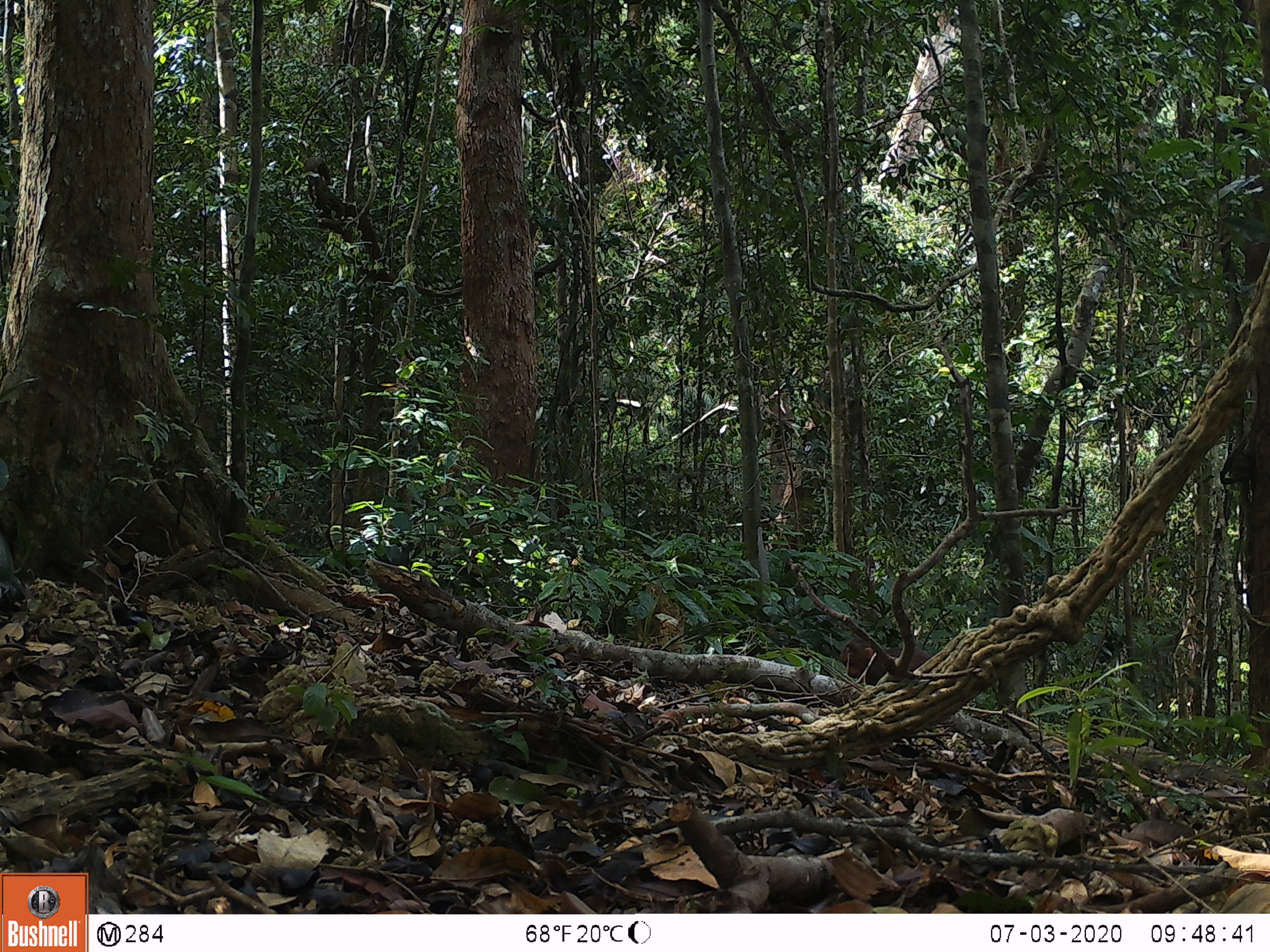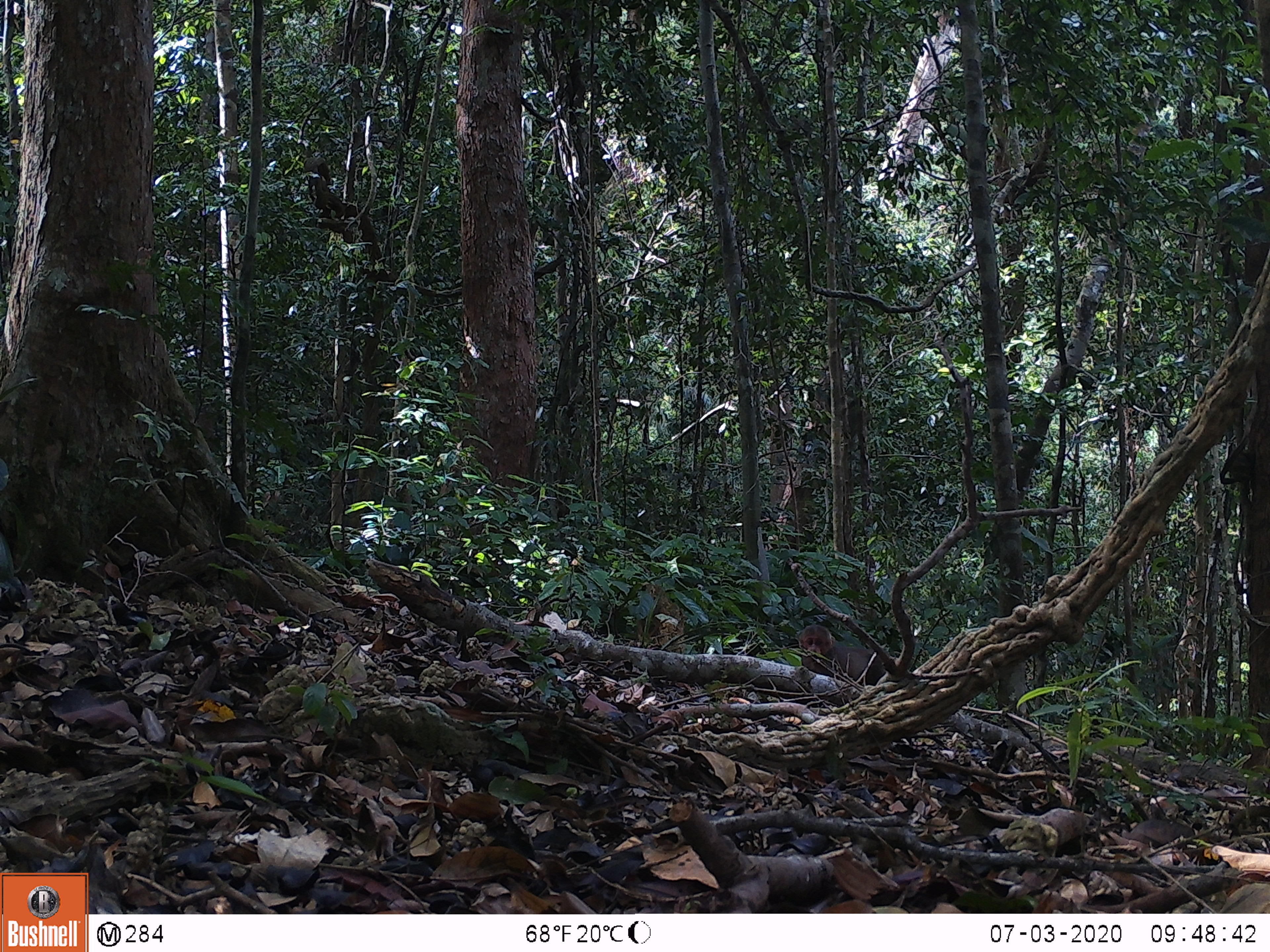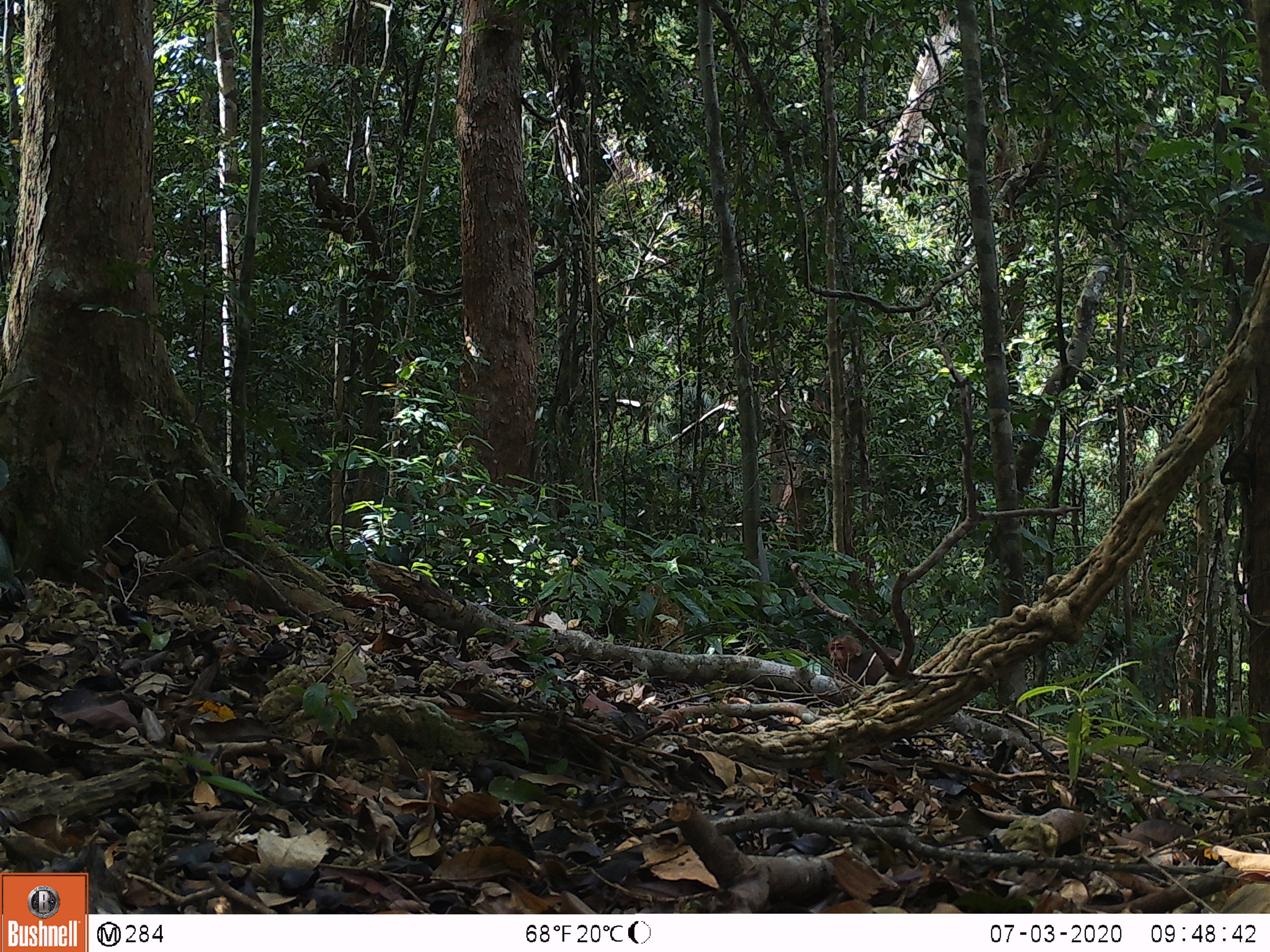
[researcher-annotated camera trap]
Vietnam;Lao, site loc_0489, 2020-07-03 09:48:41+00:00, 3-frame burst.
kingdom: Animalia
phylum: Chordata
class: Mammalia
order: Primates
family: Cercopithecidae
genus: Macaca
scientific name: Macaca arctoides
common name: stump-tailed macaque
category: stump tailed macaque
Stump tailed macaque (stump-tailed macaque) (Macaca arctoides). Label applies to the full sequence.